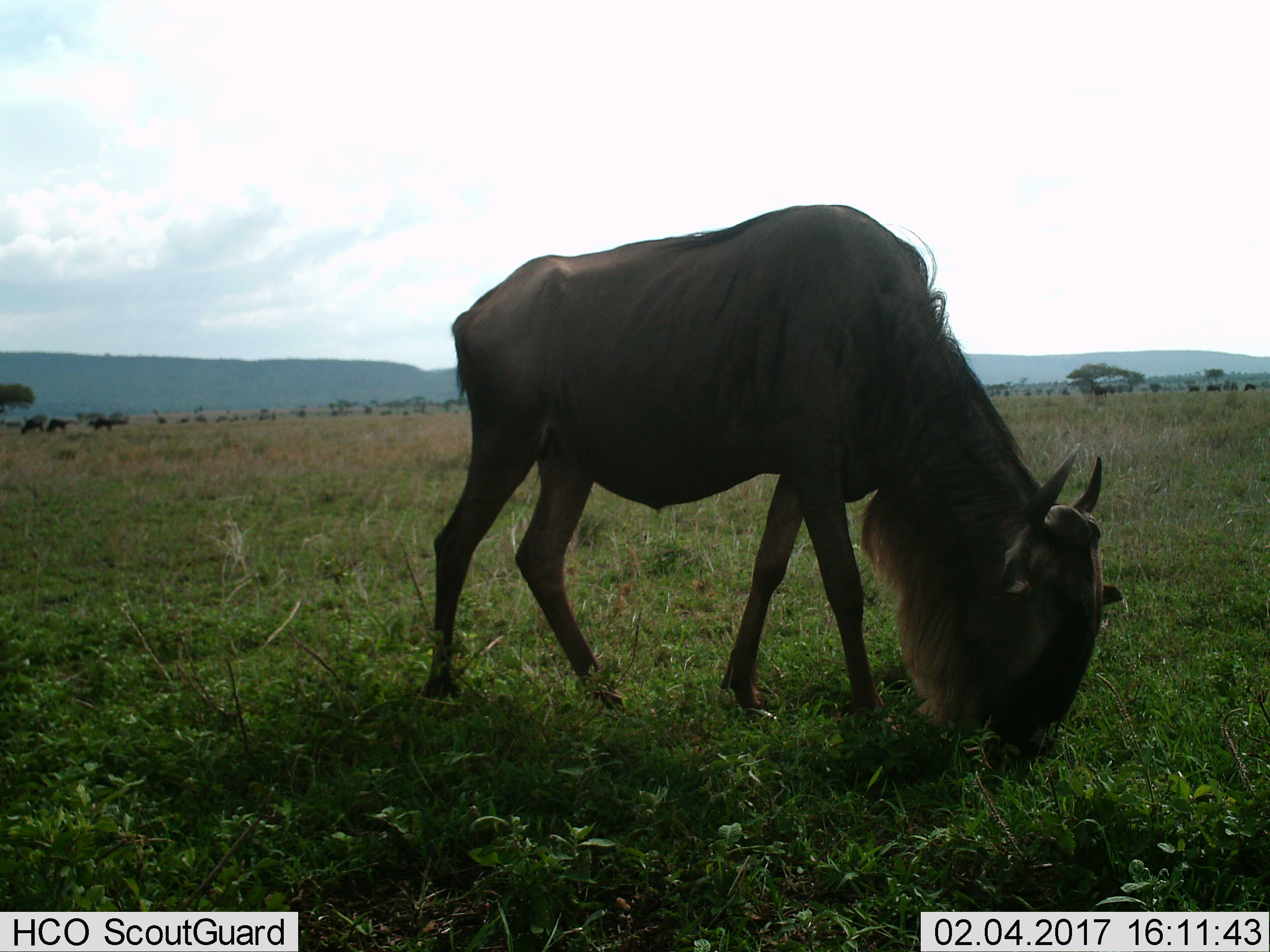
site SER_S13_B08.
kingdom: Animalia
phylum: Chordata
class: Mammalia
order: Artiodactyla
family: Bovidae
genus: Connochaetes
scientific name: Connochaetes taurinus taurinus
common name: blue wildebeest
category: wildebeestblue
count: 4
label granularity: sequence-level